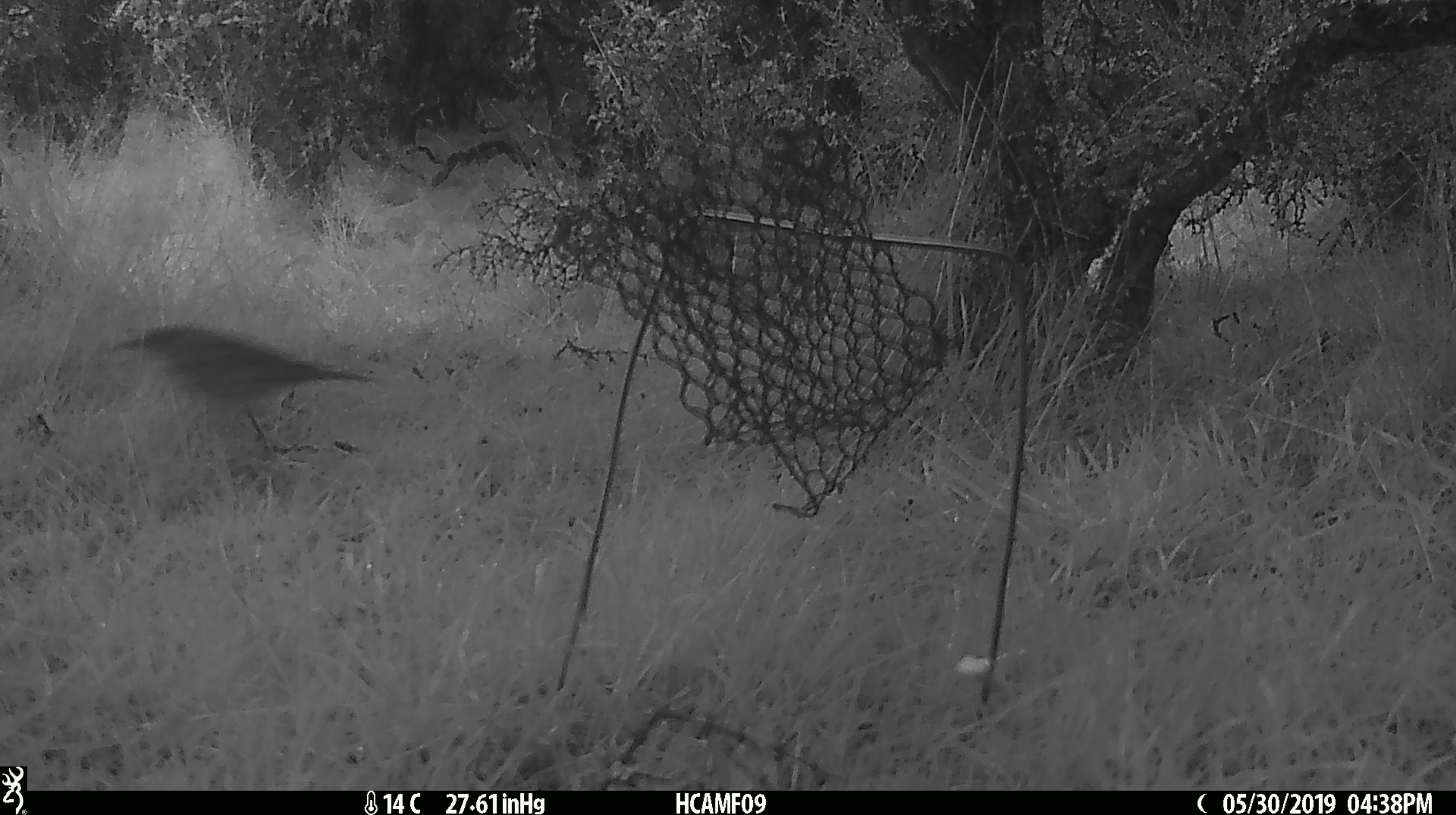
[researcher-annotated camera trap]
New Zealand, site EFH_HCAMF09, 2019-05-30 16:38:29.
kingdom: Animalia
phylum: Chordata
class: Aves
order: Passeriformes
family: Turdidae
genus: Turdus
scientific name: Turdus philomelos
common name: song thrush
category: thrush